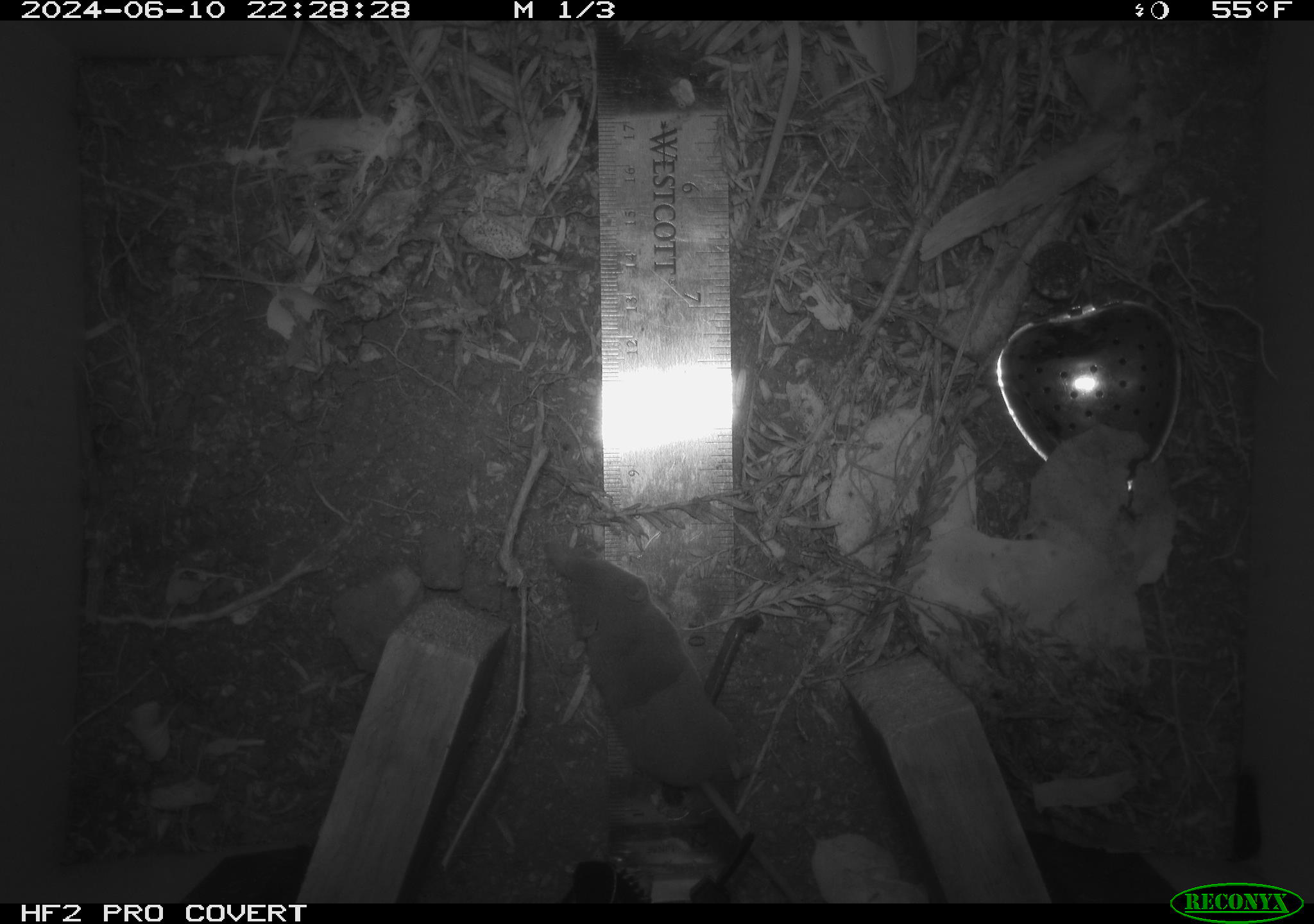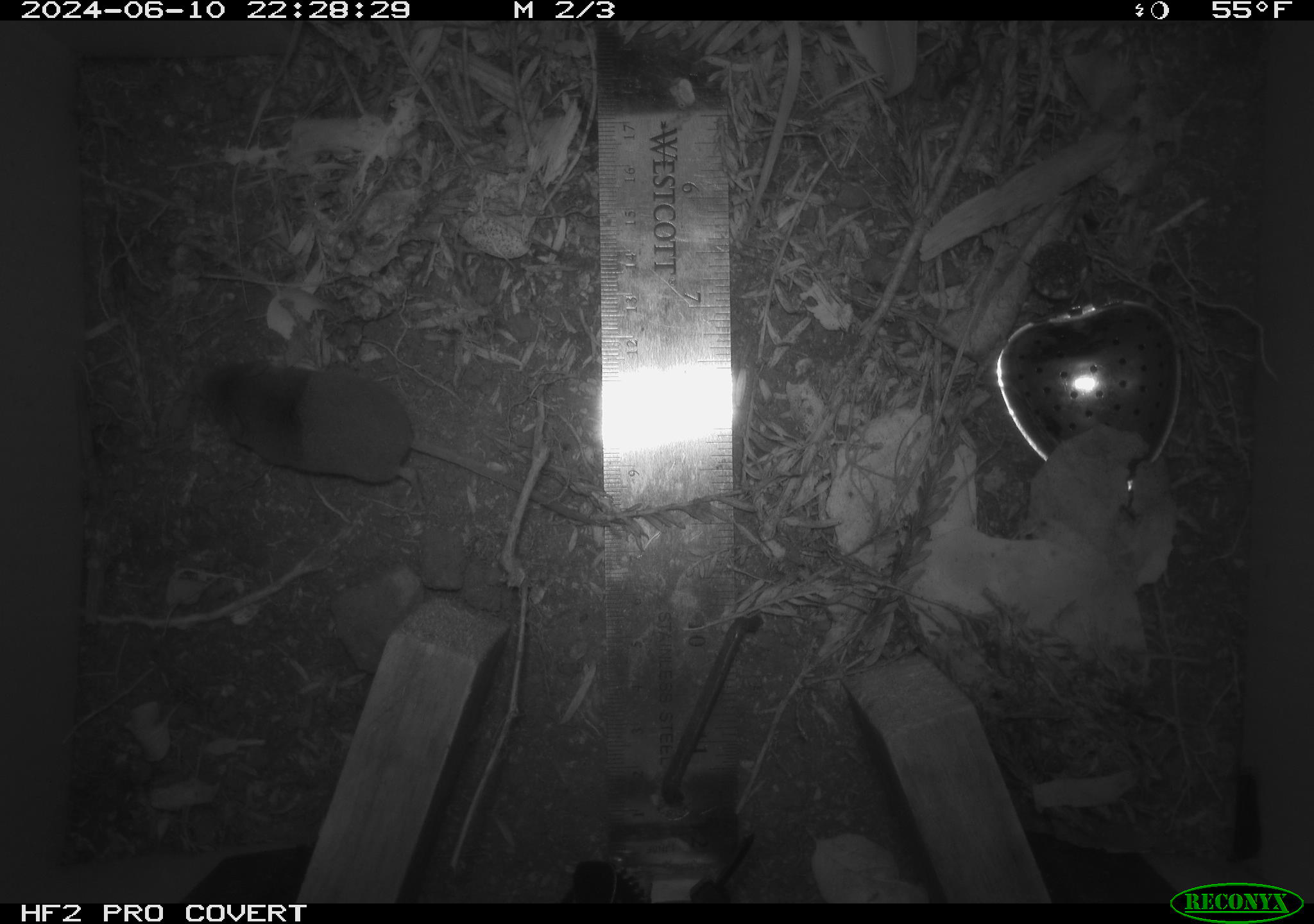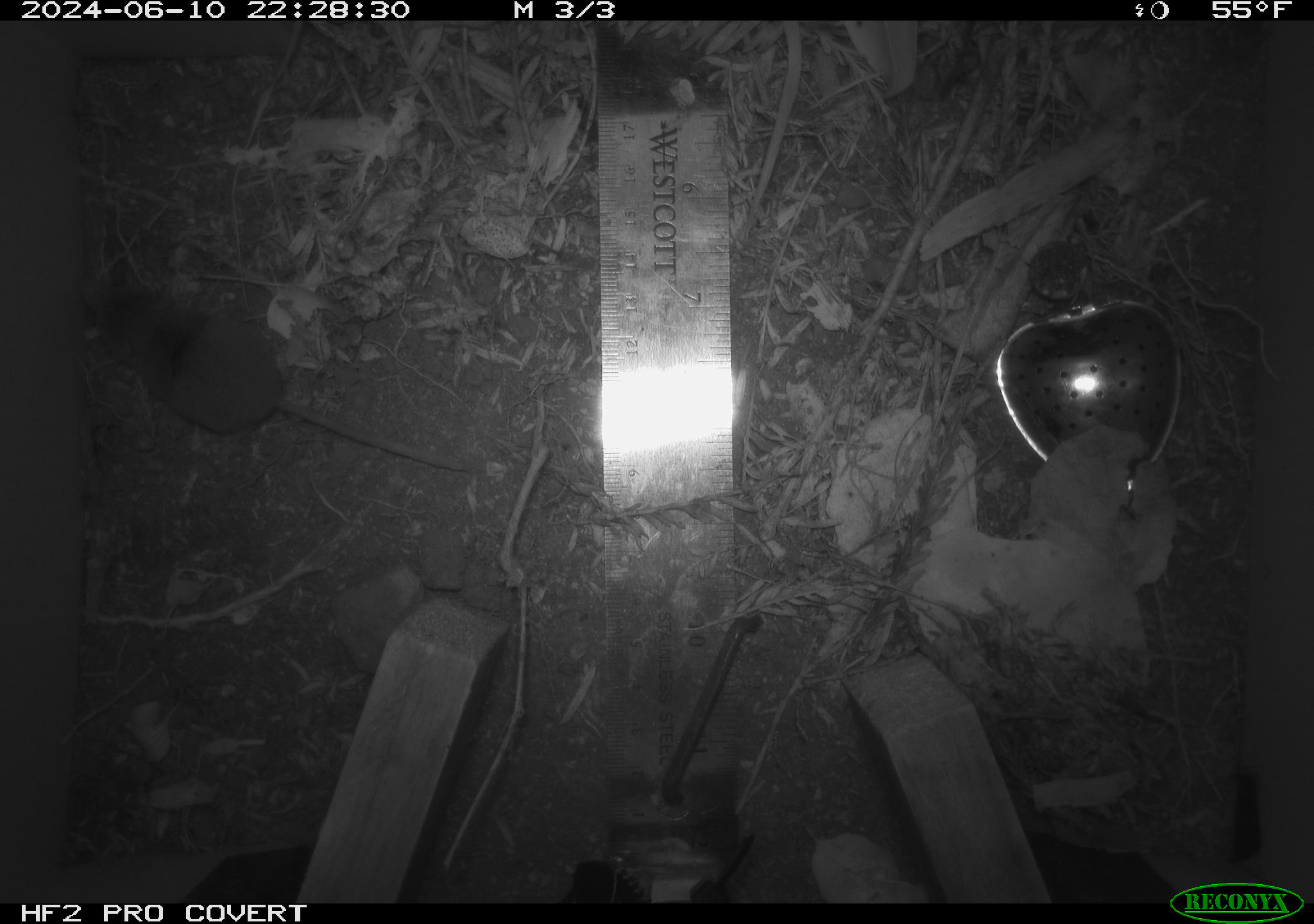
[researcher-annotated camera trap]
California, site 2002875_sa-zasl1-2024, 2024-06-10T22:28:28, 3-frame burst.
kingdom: Animalia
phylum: Chordata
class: Mammalia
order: Eulipotyphla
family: Soricidae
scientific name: Soricidae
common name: shrews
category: soricidae family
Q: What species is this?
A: Soricidae family (shrews) (Soricidae).